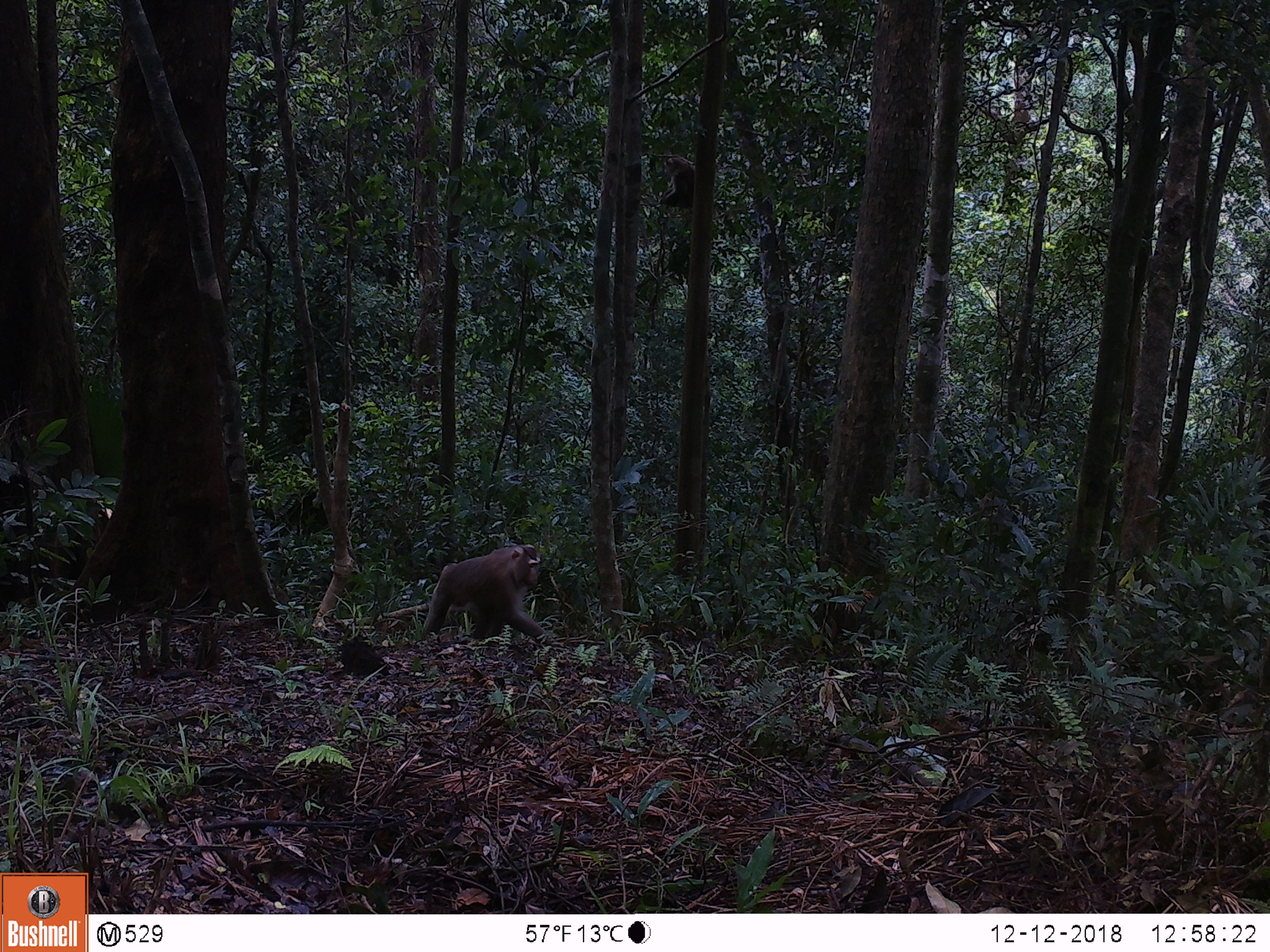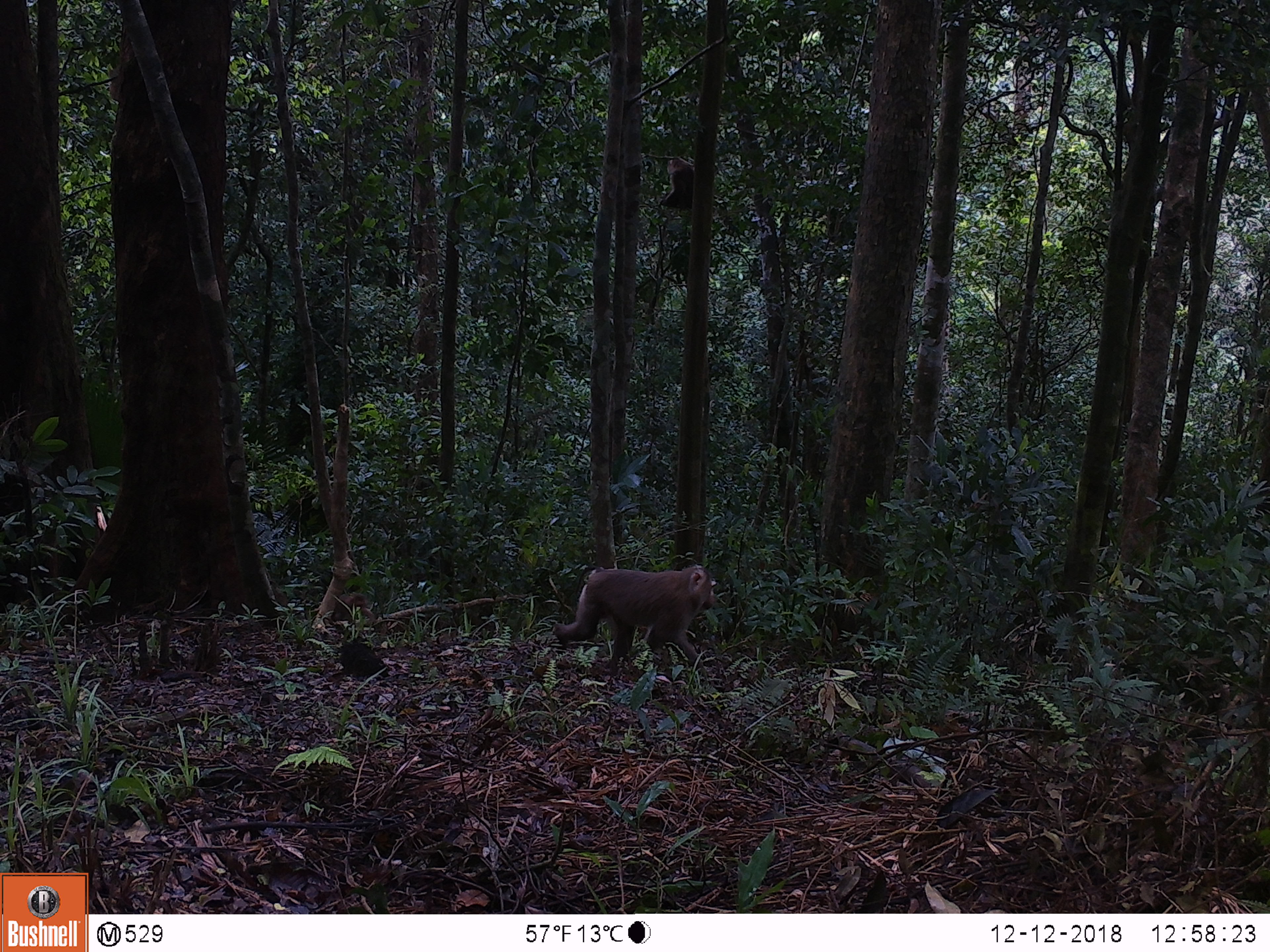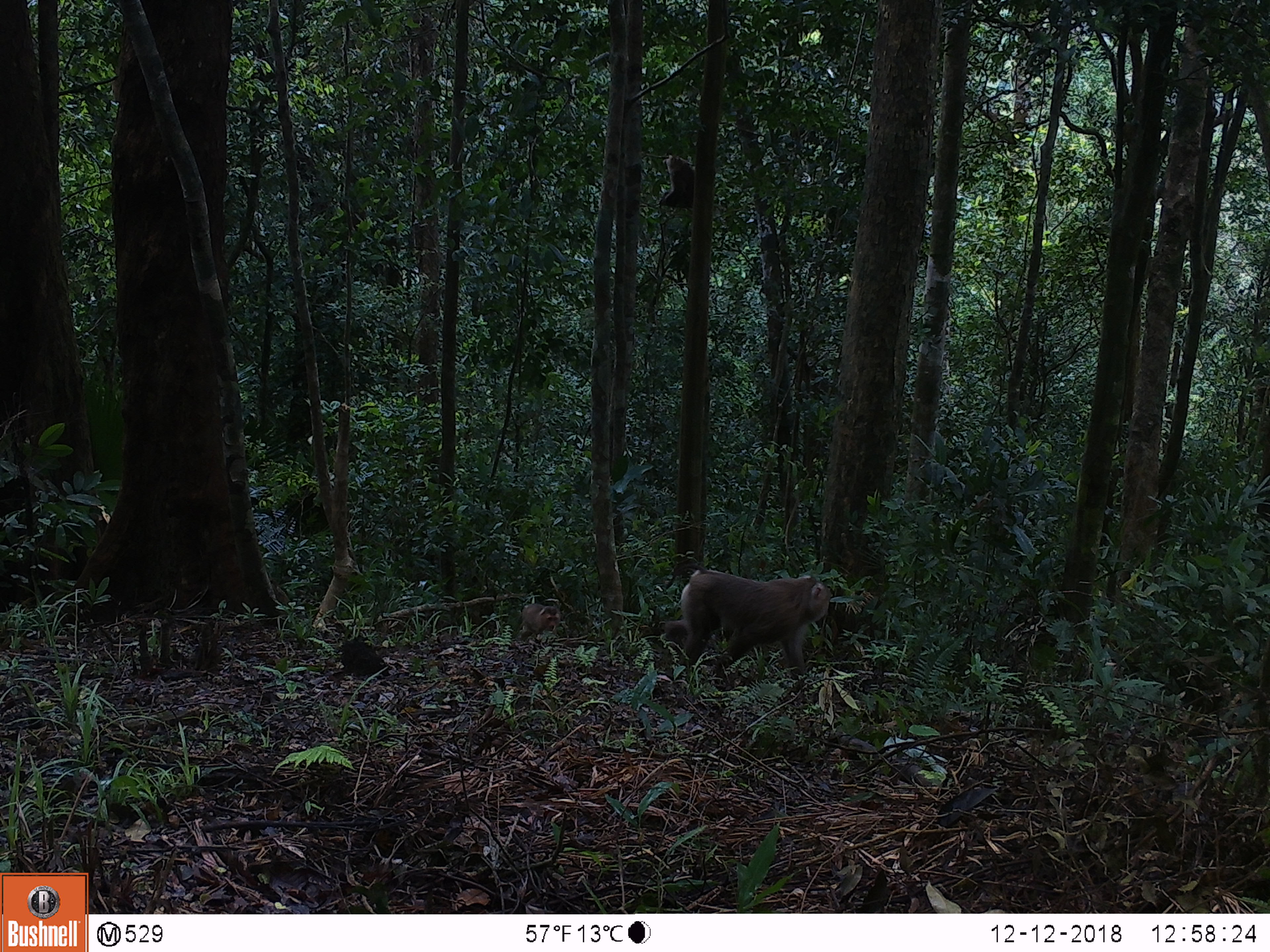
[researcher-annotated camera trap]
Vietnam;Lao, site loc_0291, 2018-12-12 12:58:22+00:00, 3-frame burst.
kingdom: Animalia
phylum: Chordata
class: Mammalia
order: Primates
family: Cercopithecidae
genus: Macaca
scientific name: Macaca nemestrina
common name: pig-tailed macaque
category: pig tailed macaque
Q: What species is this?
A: Pig tailed macaque (pig-tailed macaque) (Macaca nemestrina).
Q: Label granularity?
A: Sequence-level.